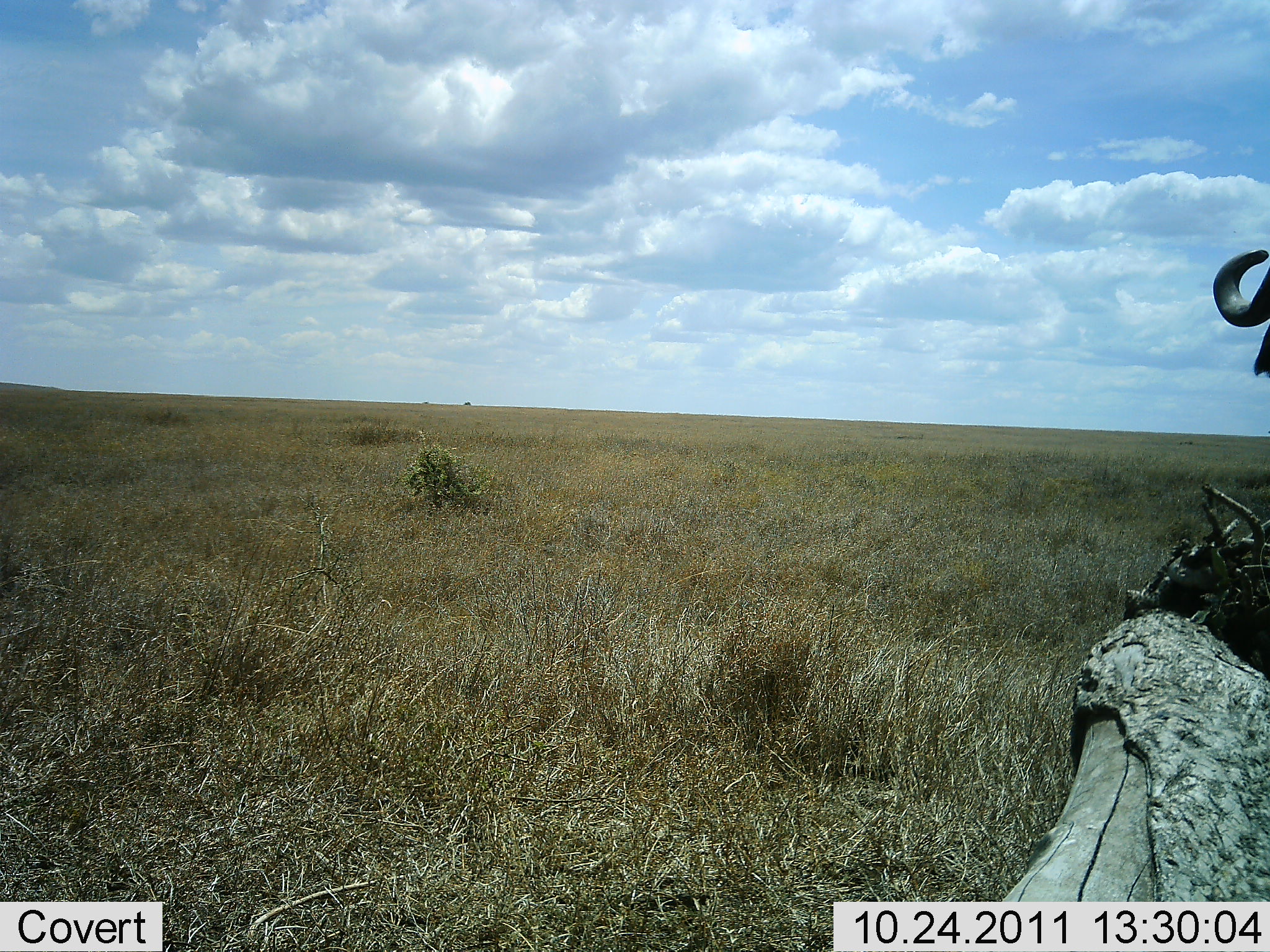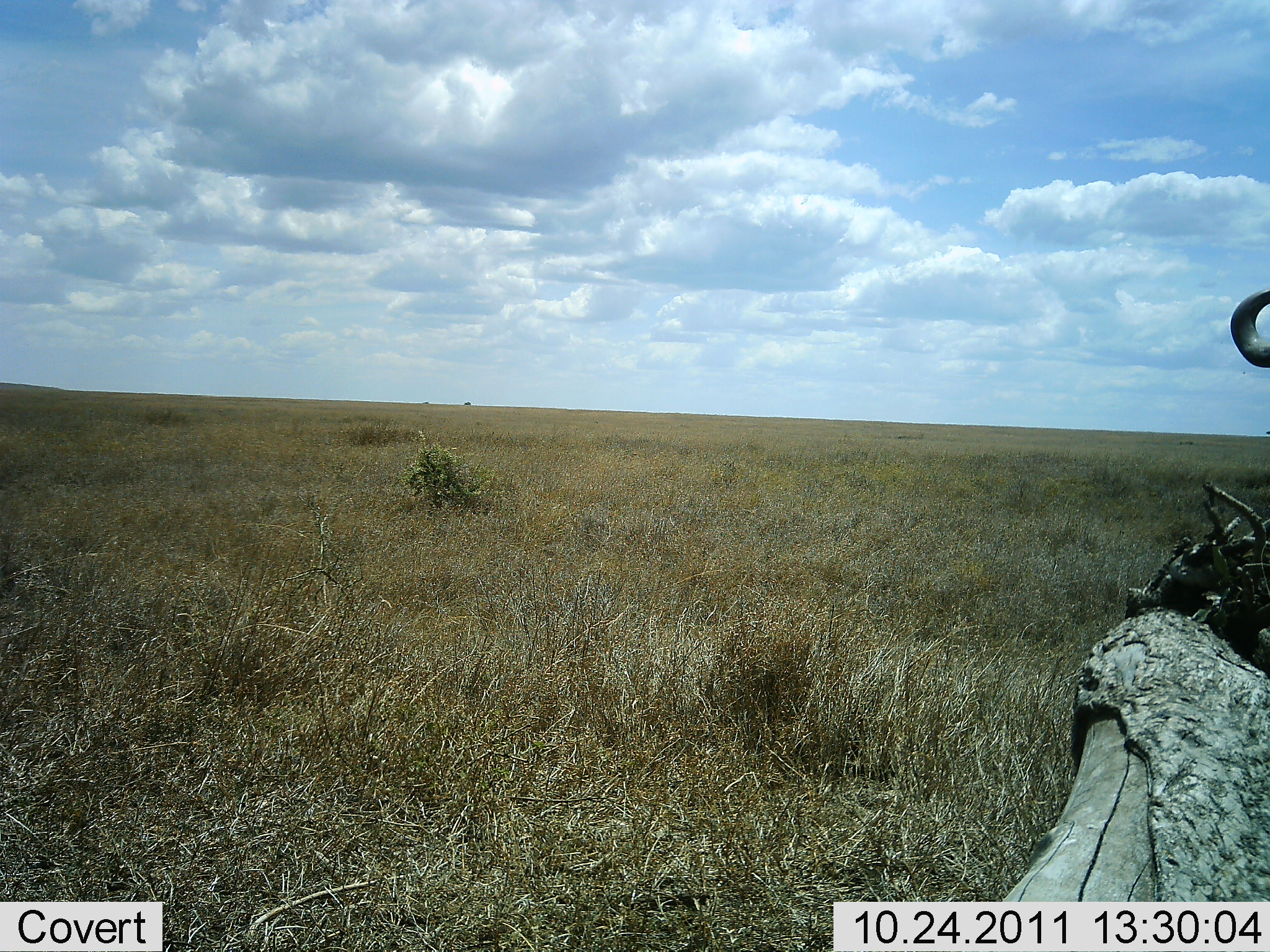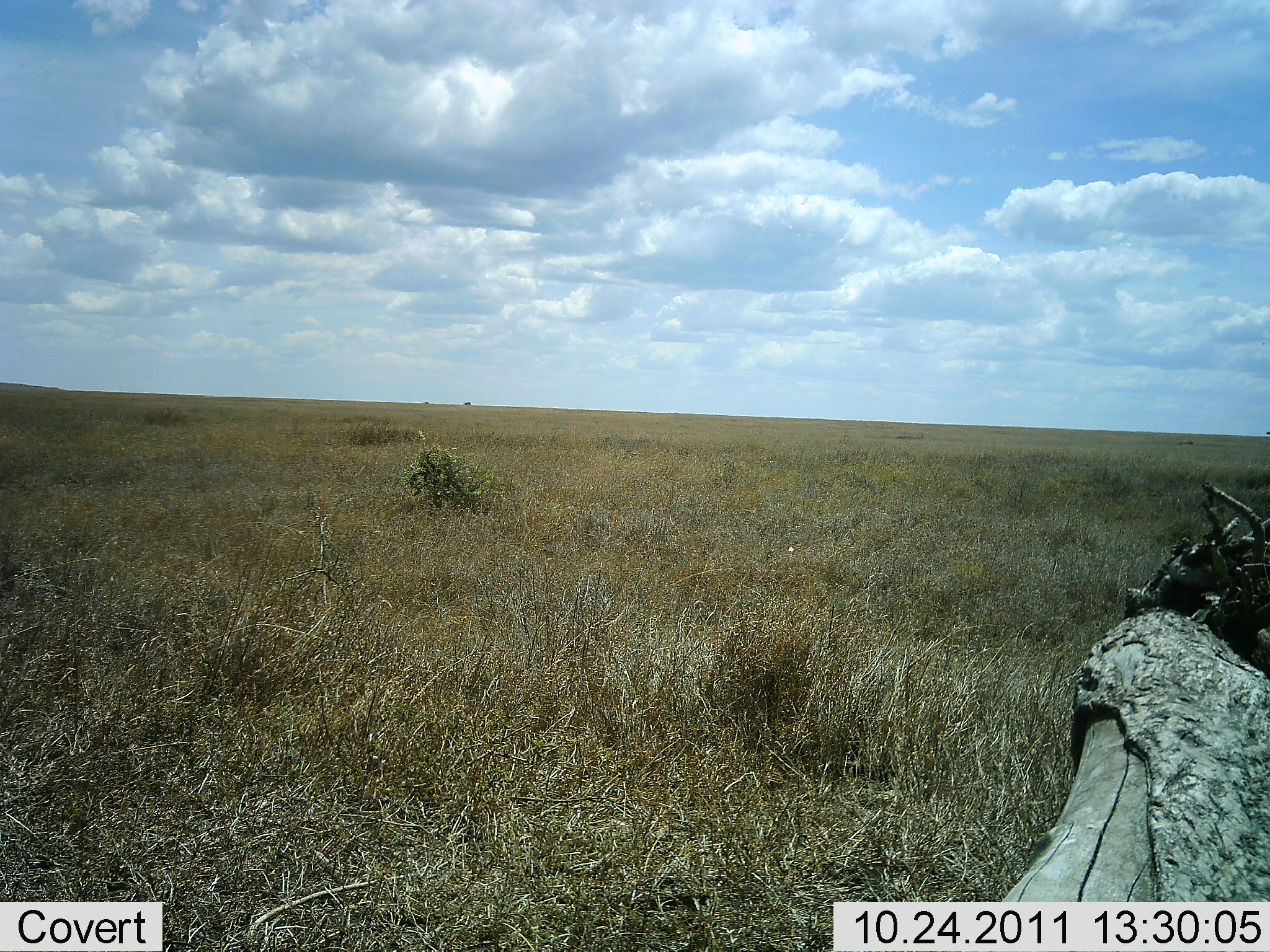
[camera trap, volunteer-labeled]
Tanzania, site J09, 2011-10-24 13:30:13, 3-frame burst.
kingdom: Animalia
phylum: Chordata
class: Mammalia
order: Artiodactyla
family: Bovidae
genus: Connochaetes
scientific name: Connochaetes taurinus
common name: blue wildebeest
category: wildebeest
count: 1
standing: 80%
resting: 0%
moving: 20%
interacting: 0%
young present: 0%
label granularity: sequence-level